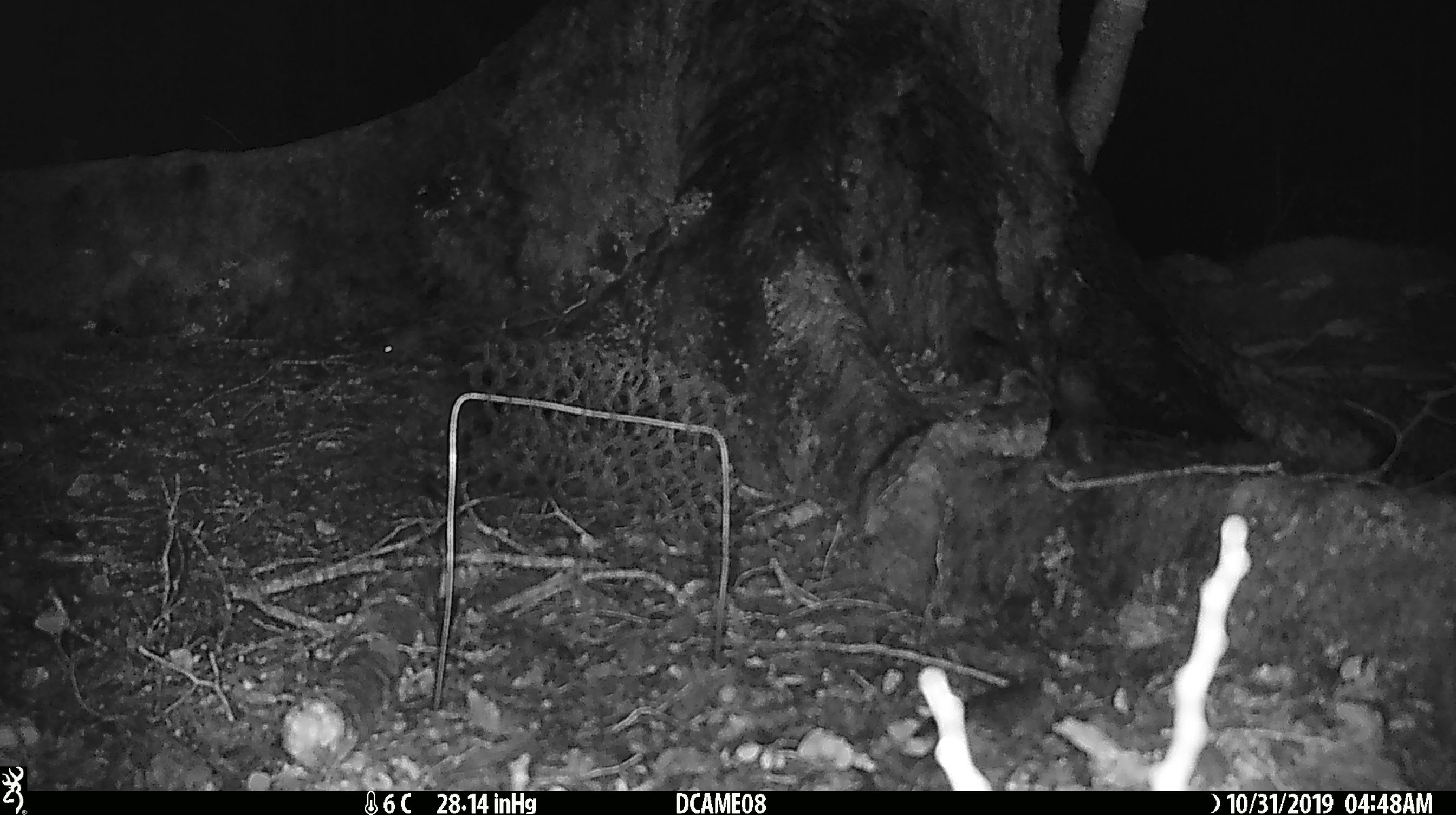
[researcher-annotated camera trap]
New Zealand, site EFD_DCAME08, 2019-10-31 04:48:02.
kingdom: Animalia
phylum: Chordata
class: Mammalia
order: Rodentia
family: Muridae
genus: Mus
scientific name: Mus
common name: mouse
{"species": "mouse (Mus)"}